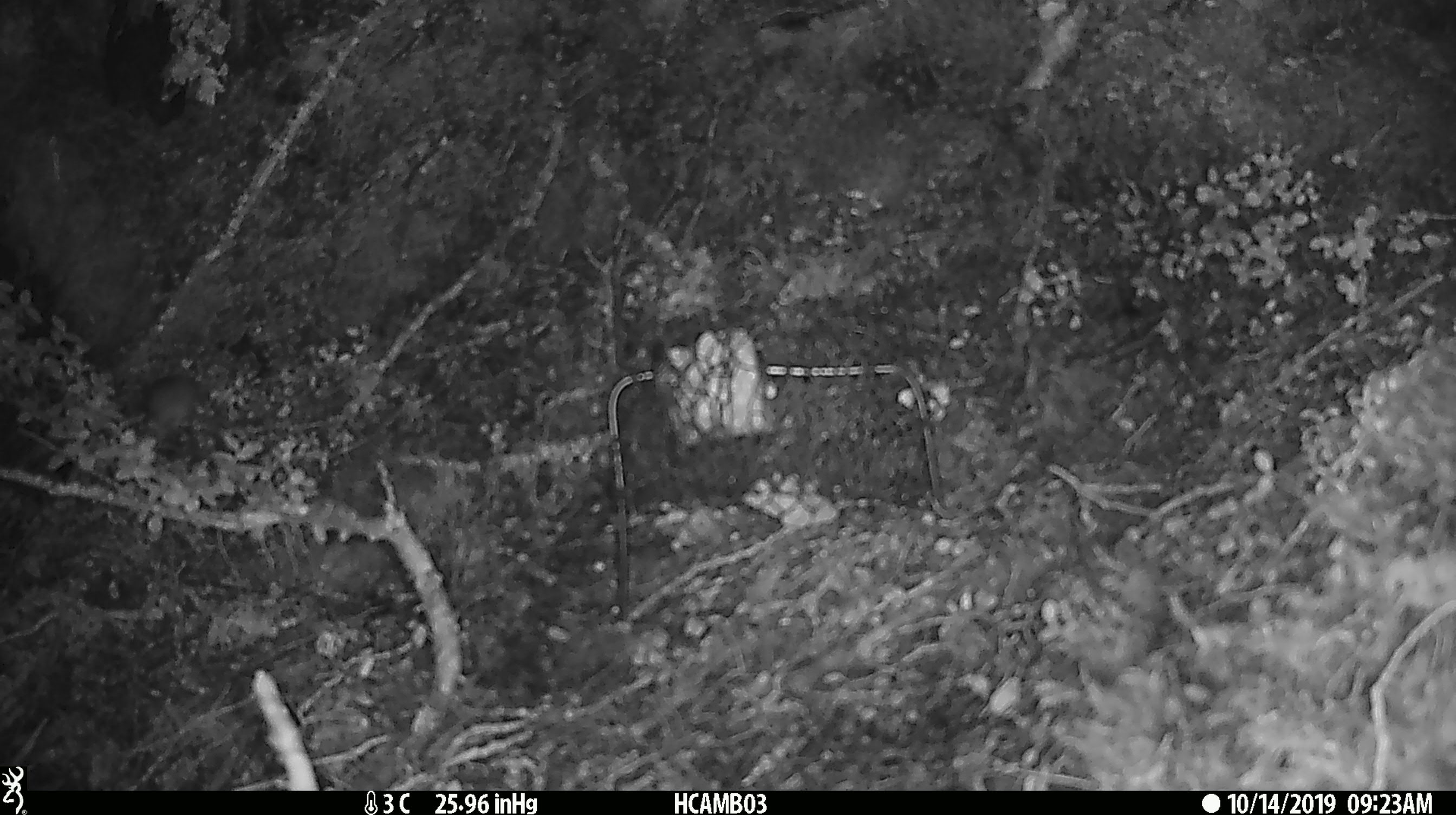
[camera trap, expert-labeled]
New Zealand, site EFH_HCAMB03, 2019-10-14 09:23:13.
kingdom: Animalia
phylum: Chordata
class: Mammalia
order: Rodentia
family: Muridae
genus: Mus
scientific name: Mus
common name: mouse